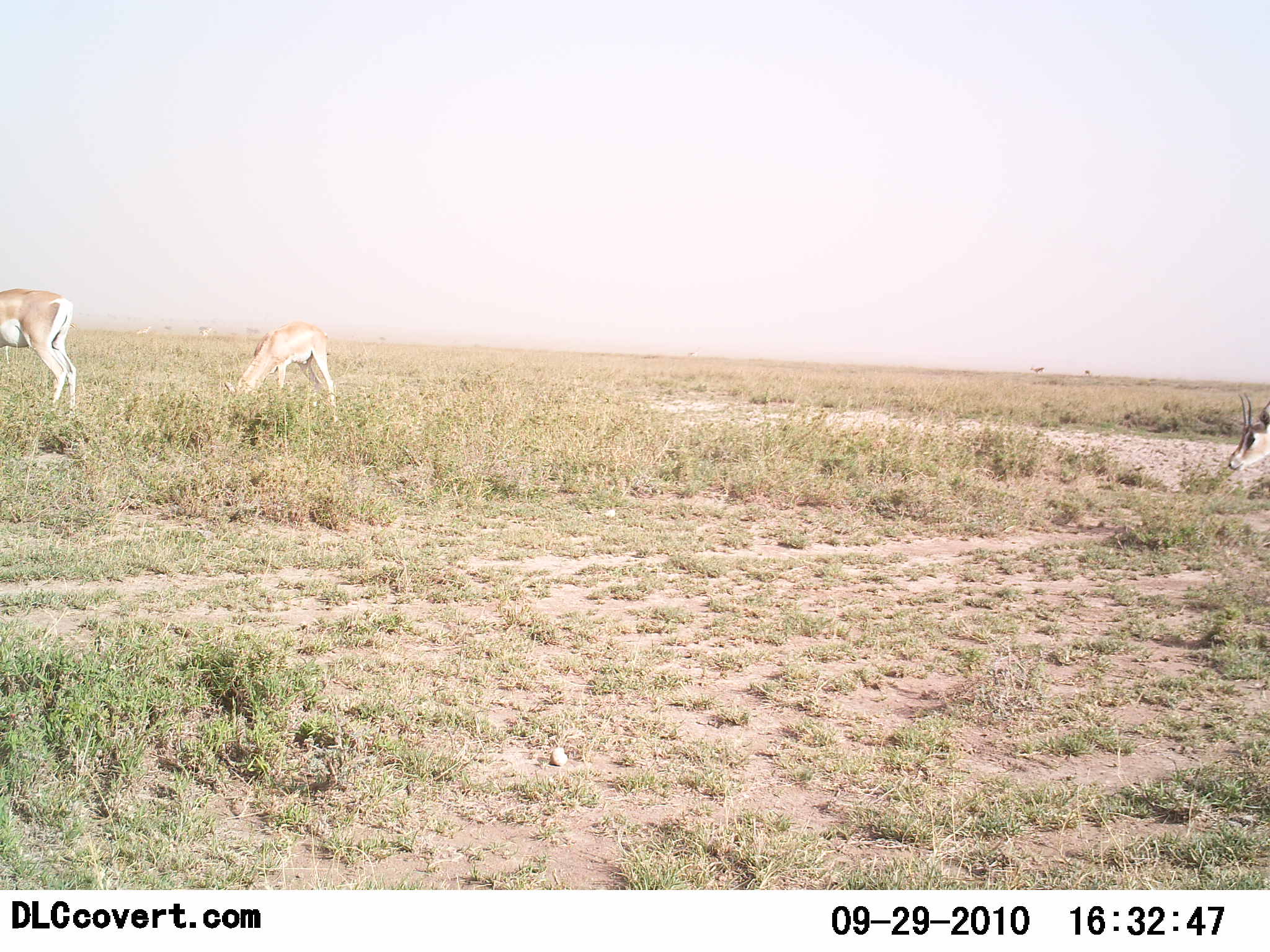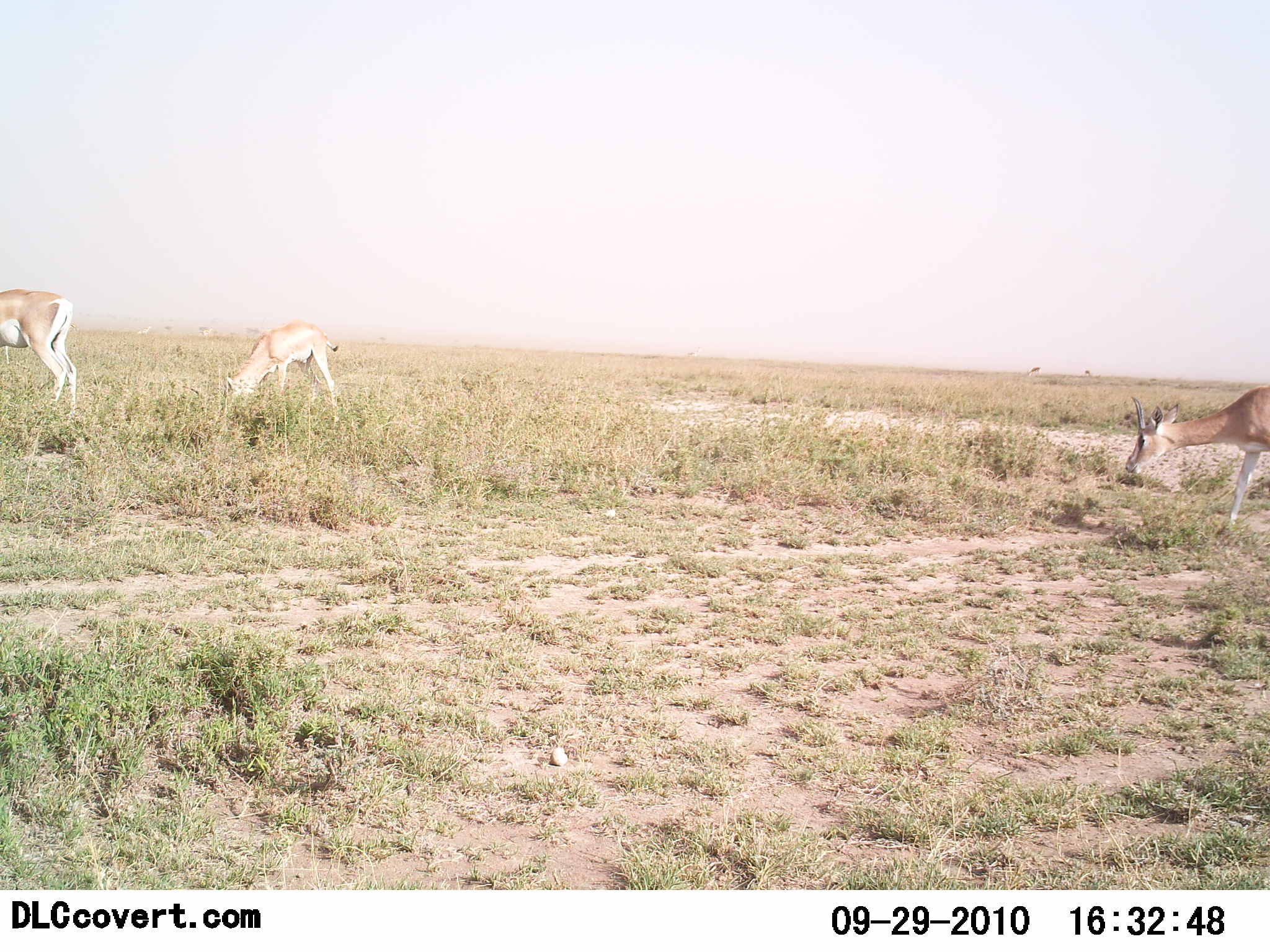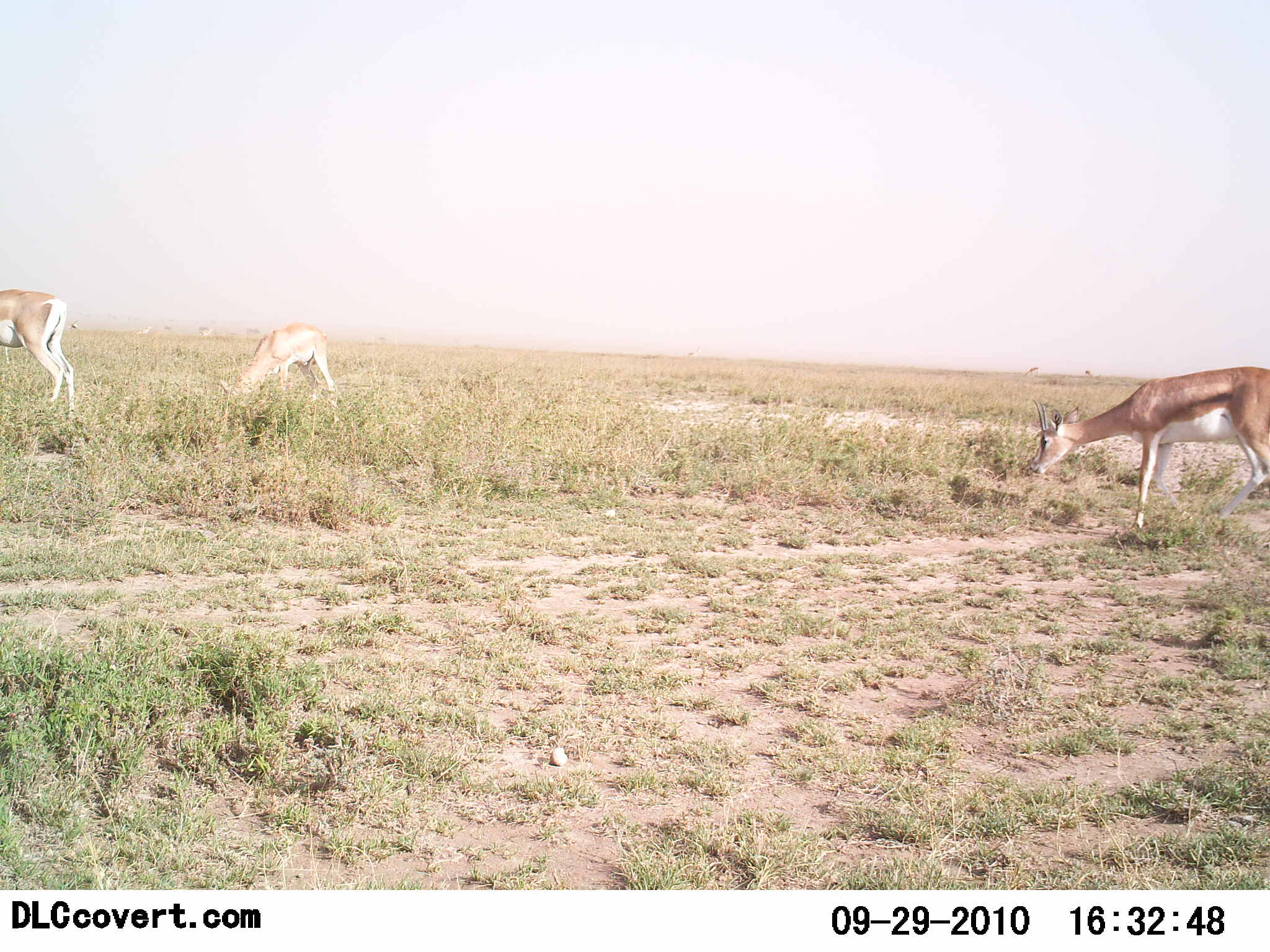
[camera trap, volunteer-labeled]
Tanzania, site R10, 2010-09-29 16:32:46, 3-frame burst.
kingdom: Animalia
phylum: Chordata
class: Mammalia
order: Artiodactyla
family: Bovidae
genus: Nanger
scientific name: Nanger granti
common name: grant's gazelle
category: gazellegrants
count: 3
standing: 38%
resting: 0%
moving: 62%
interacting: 0%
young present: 0%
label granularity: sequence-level